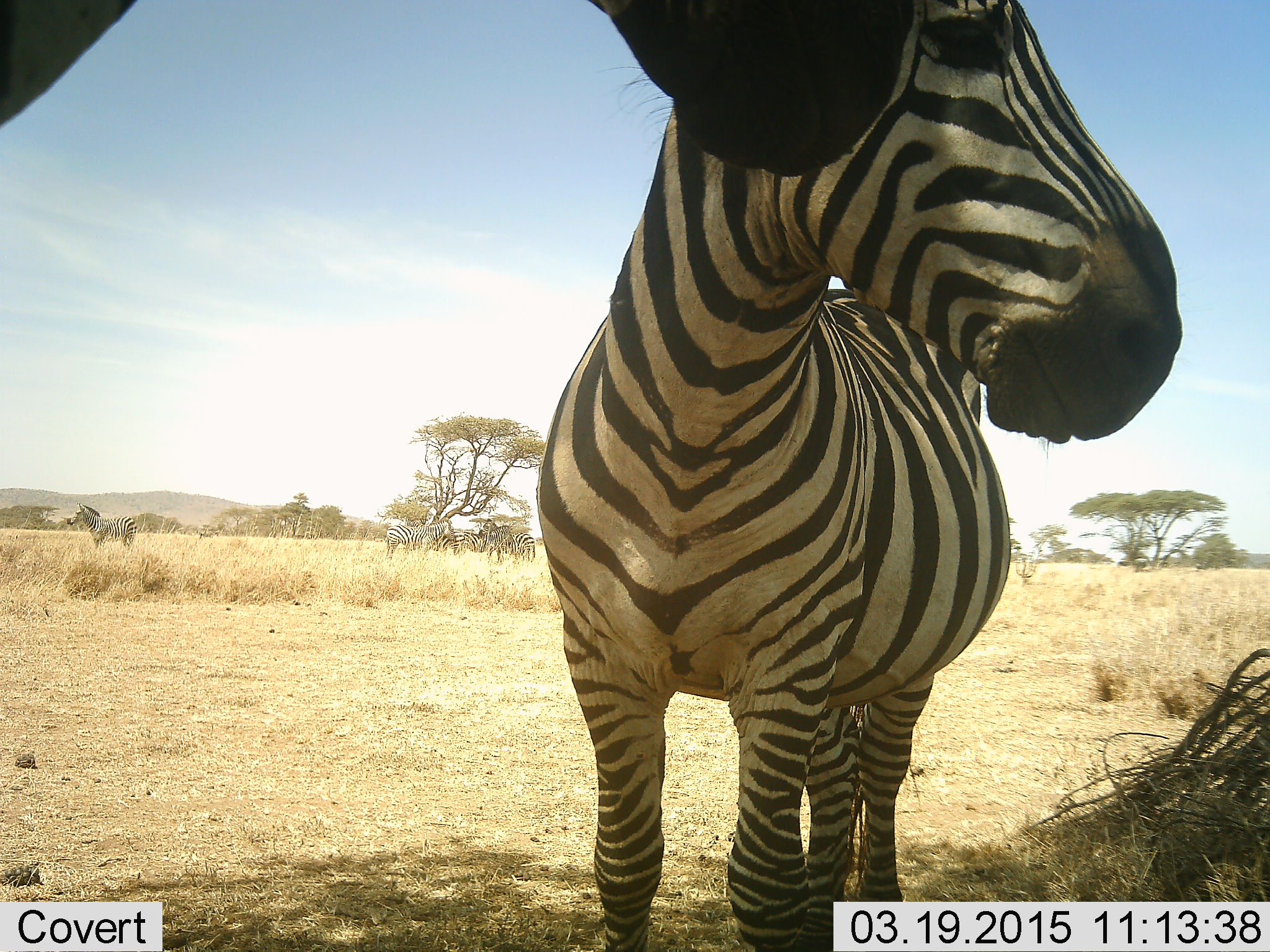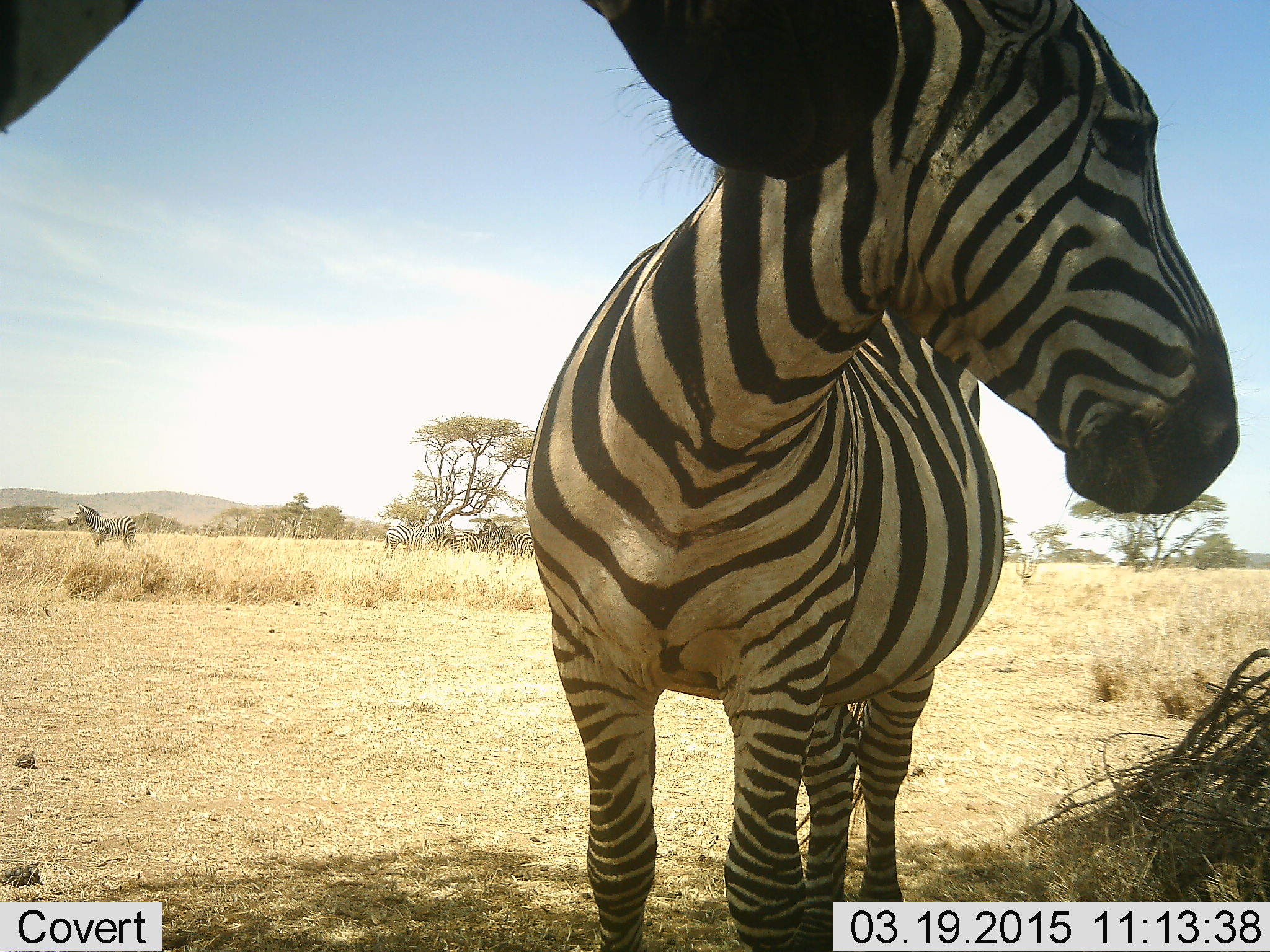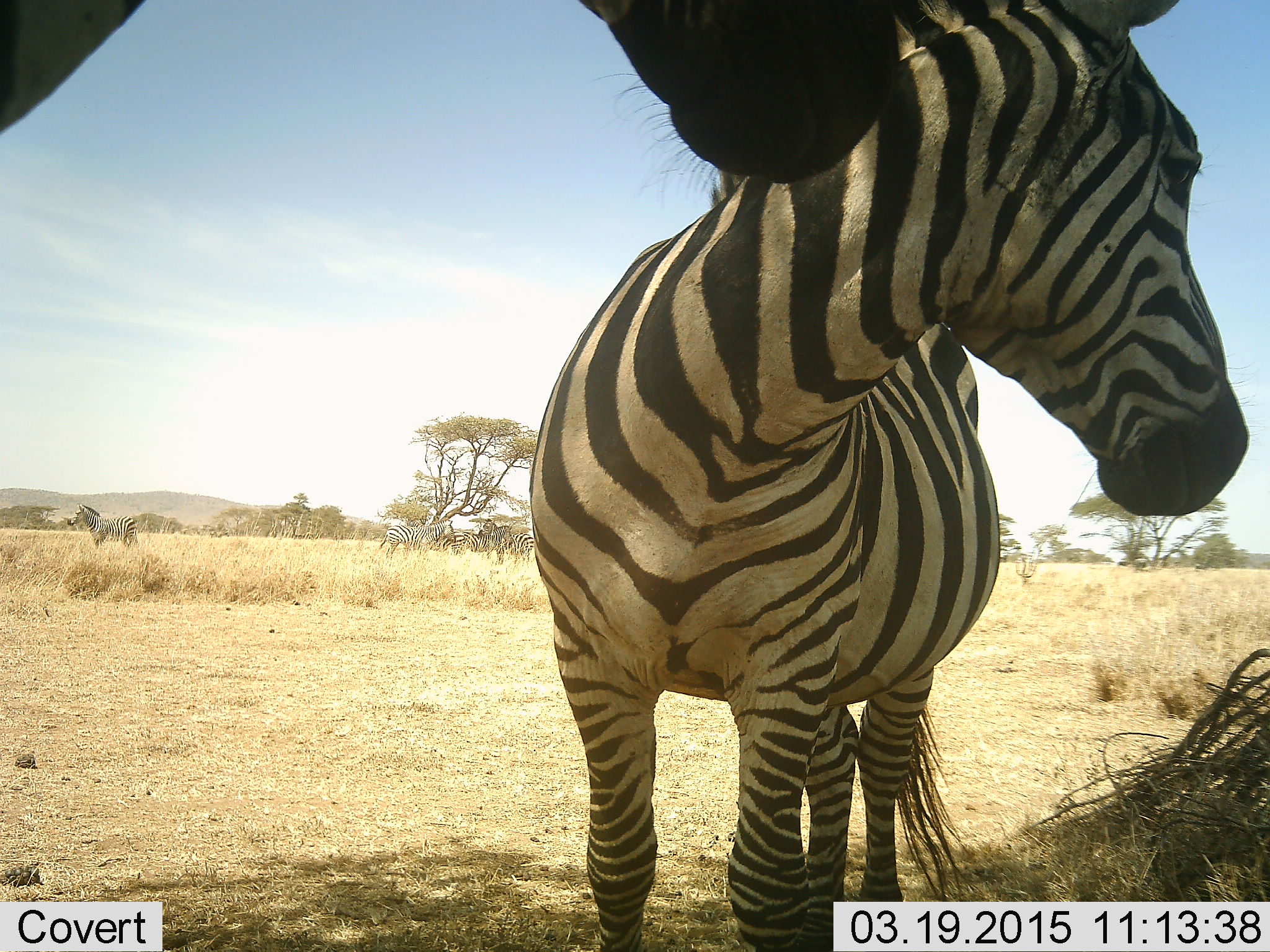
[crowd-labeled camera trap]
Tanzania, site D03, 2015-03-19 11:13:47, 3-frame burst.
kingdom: Animalia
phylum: Chordata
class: Mammalia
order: Perissodactyla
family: Equidae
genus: Equus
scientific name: Equus quagga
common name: plains zebra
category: zebra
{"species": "zebra (plains zebra) (Equus quagga)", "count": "4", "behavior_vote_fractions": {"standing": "90%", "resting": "0%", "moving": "10%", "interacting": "0%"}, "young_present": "0%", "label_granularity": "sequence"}